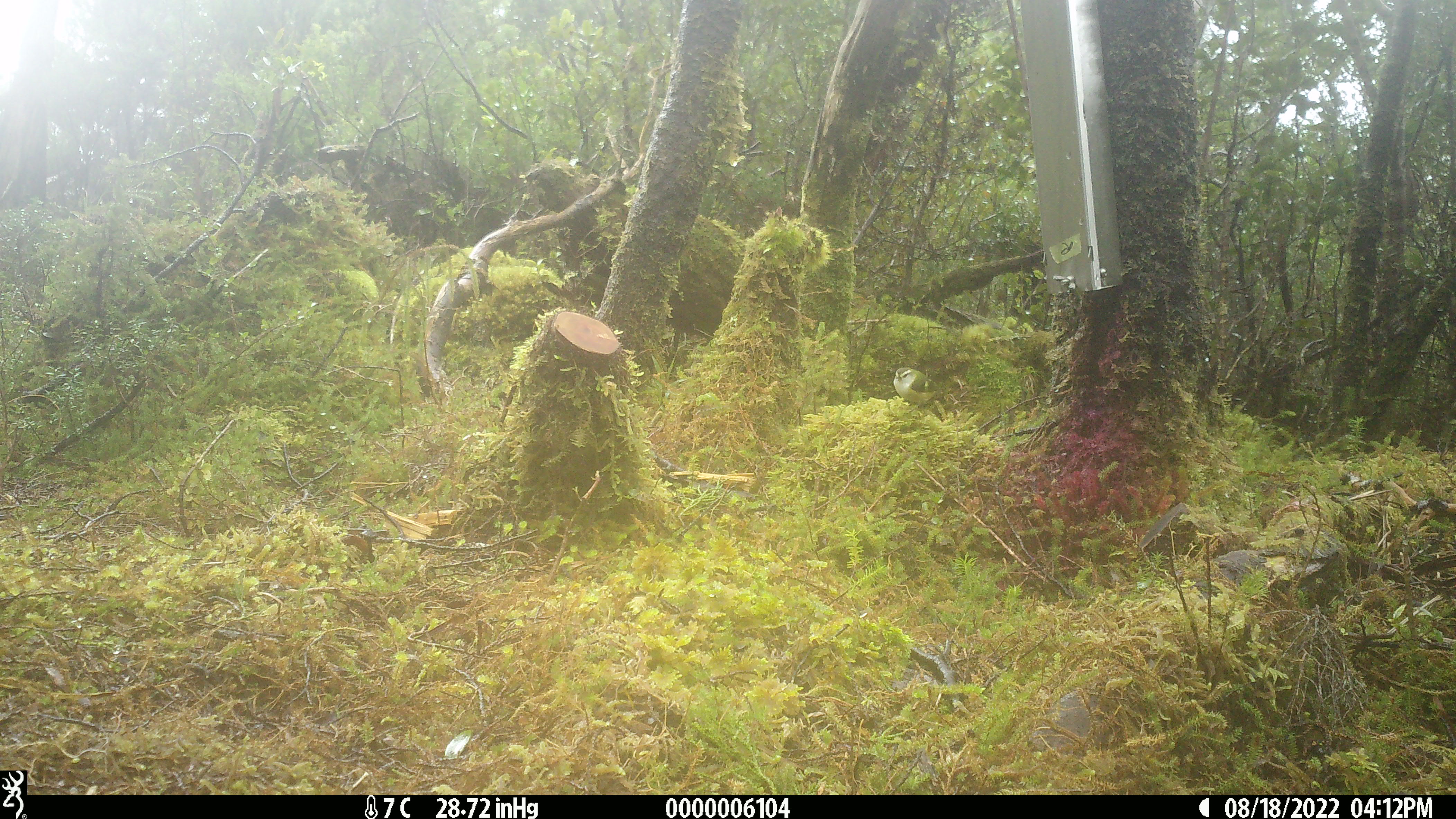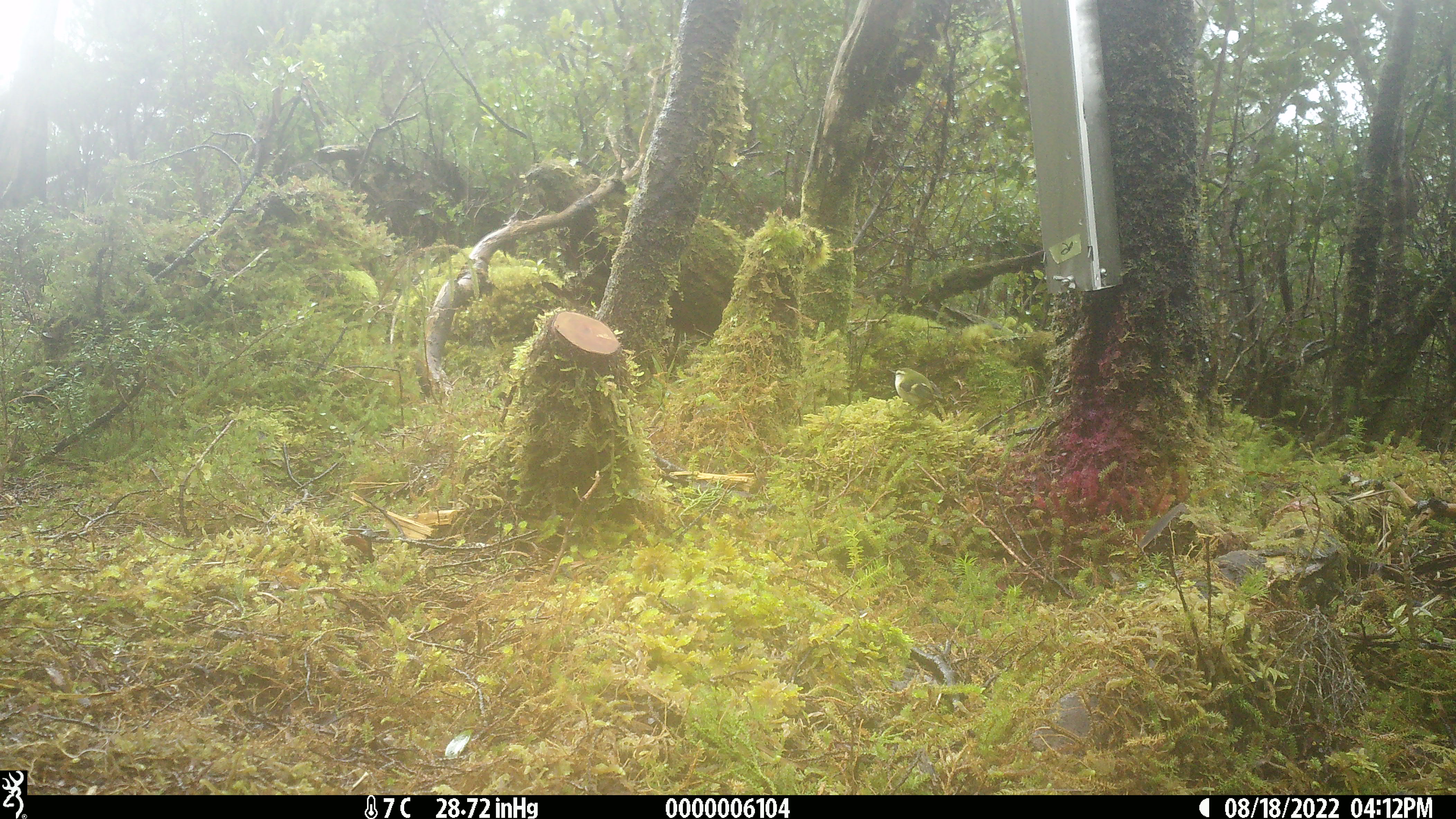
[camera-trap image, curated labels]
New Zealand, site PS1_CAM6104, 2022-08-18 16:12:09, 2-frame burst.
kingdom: Animalia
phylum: Chordata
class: Aves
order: Passeriformes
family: Acanthisittidae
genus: Acanthisitta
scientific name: Acanthisitta chloris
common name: rifleman